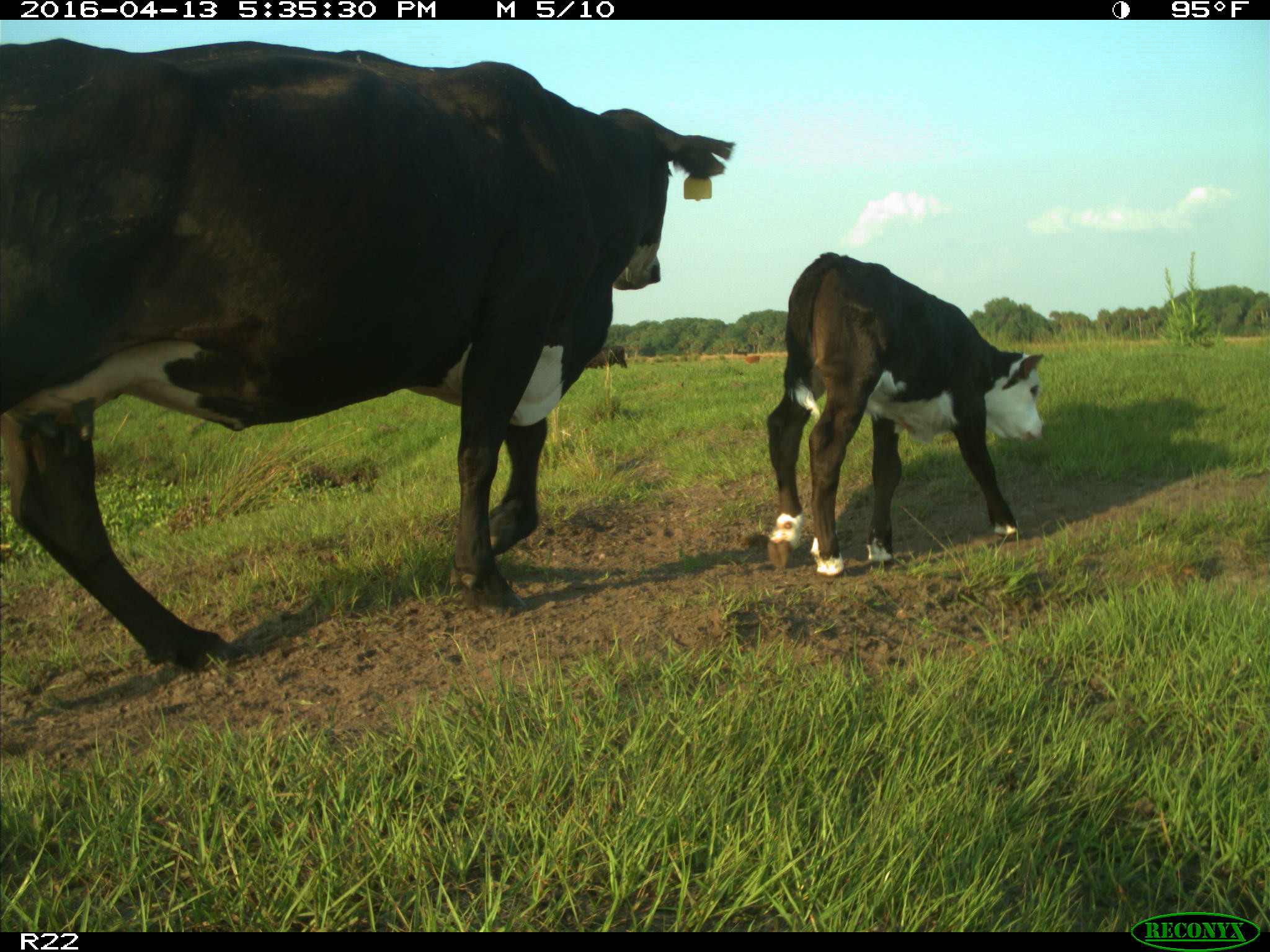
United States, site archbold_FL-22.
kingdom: Animalia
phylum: Chordata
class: Mammalia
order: Artiodactyla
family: Bovidae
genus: Bos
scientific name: Bos taurus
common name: domestic cow